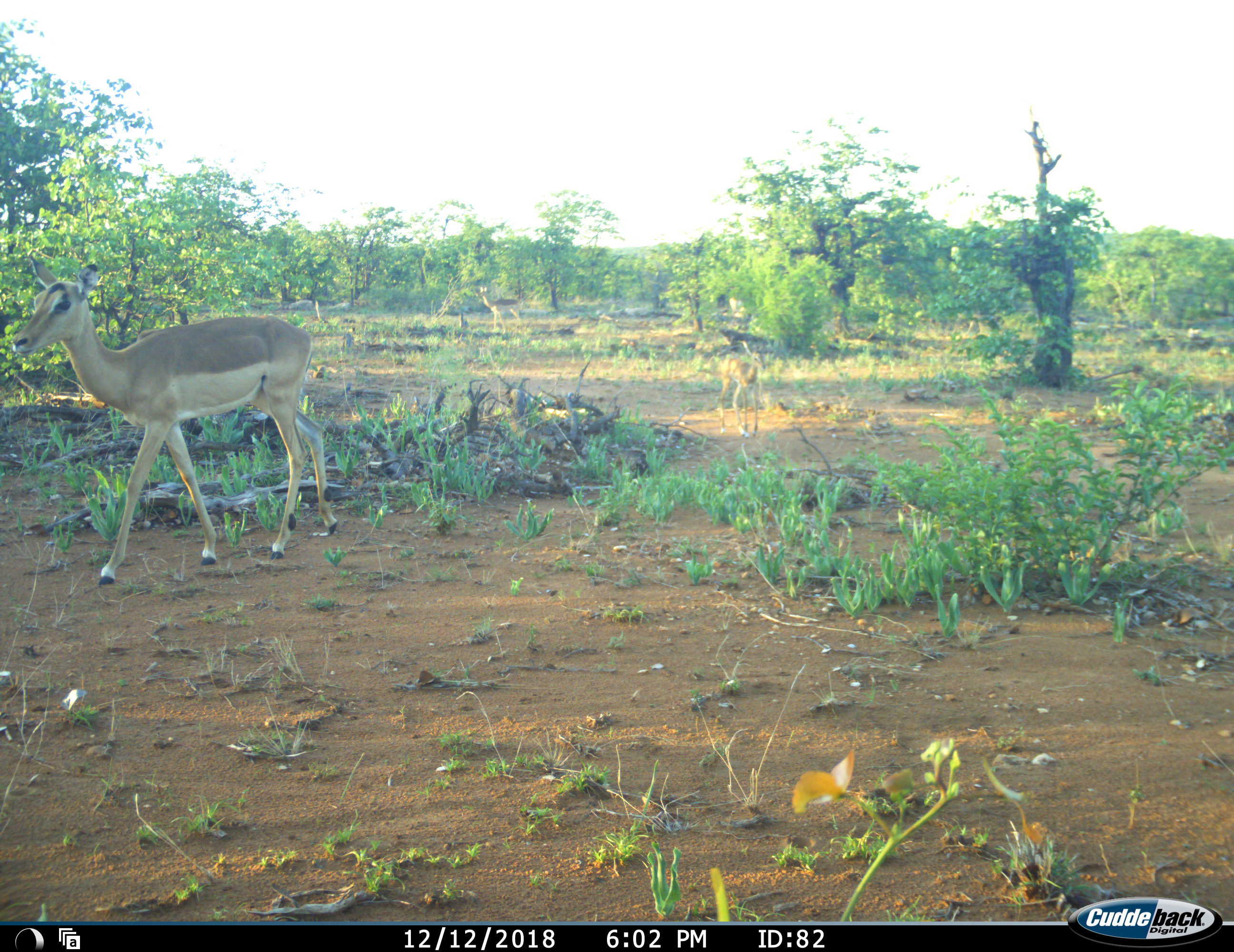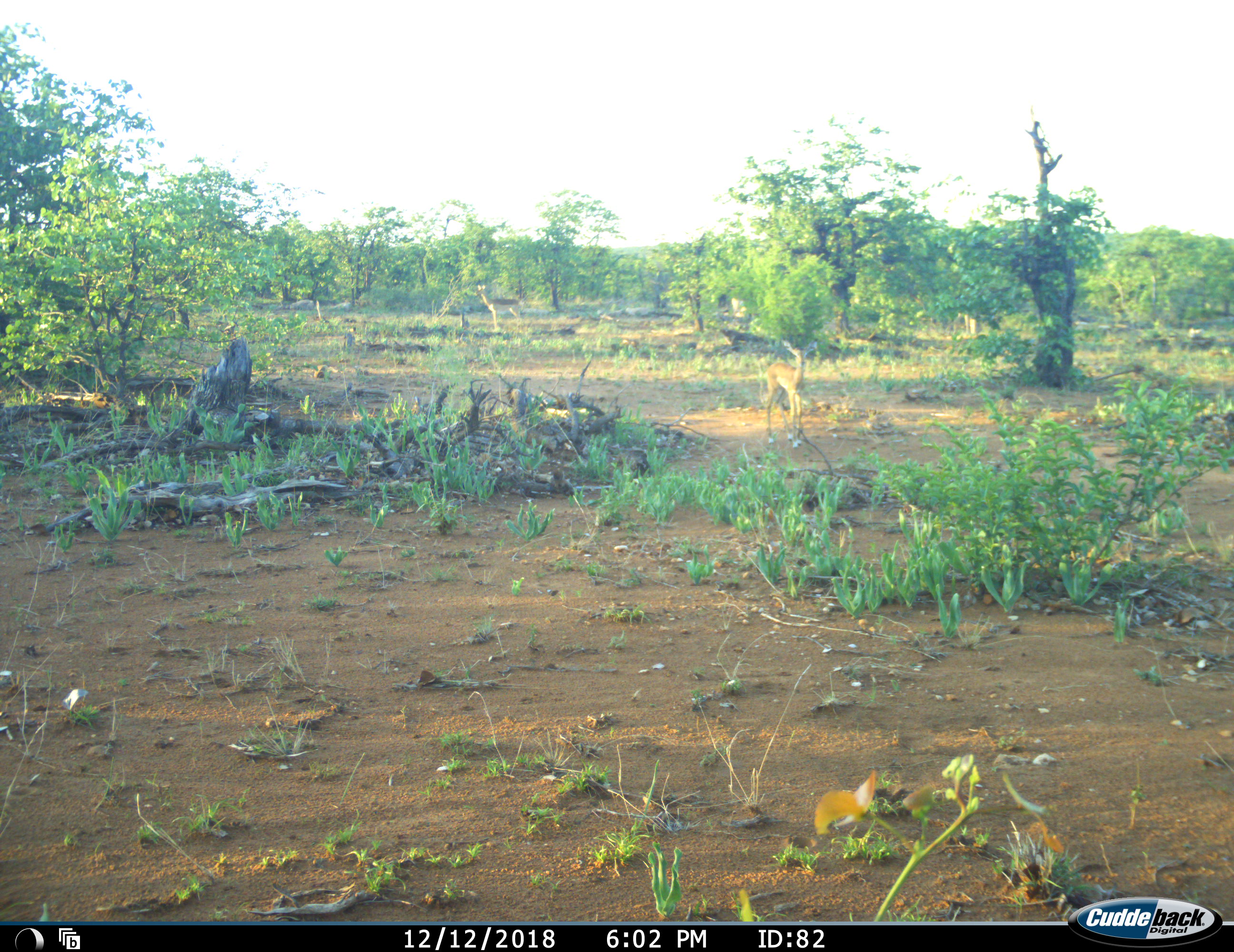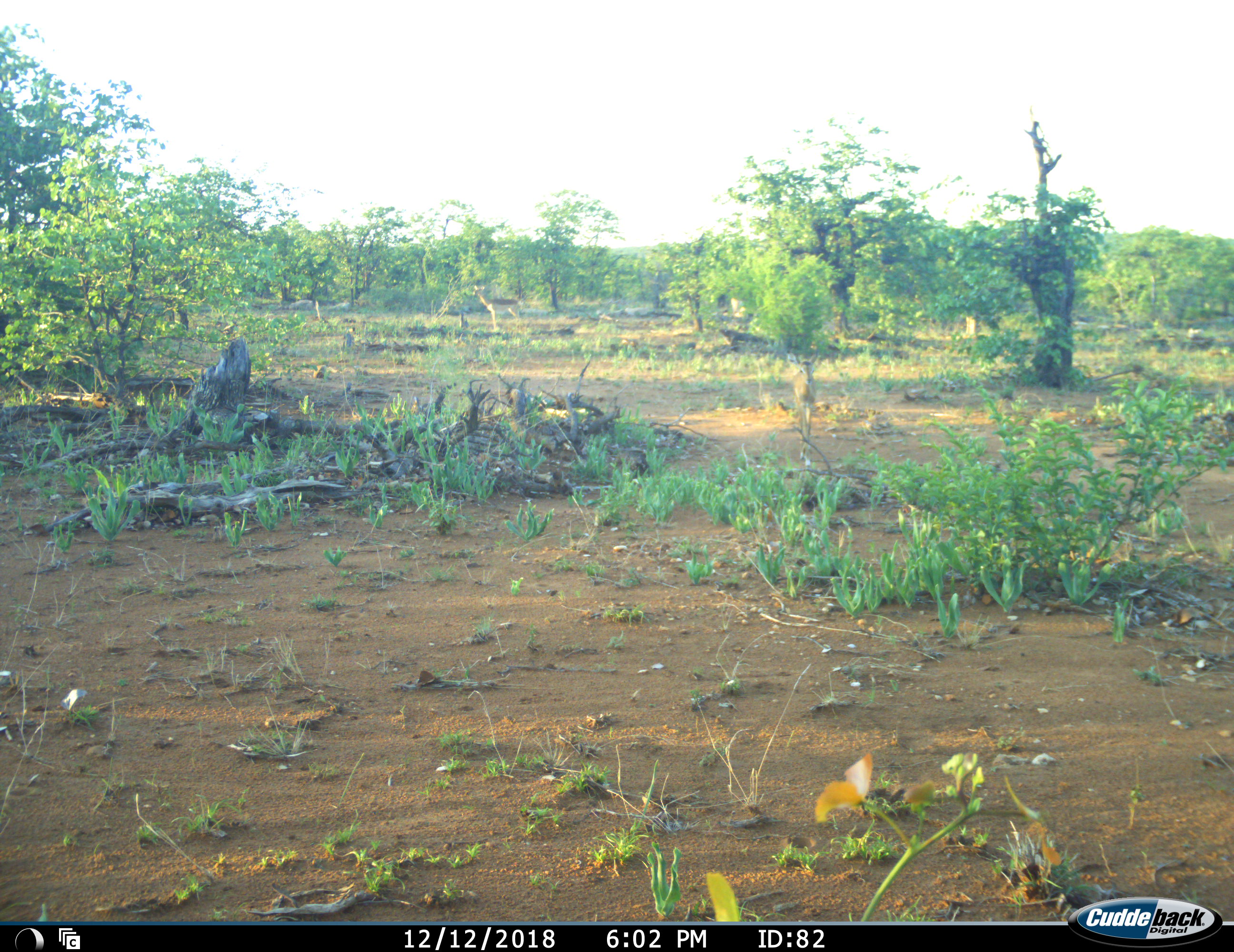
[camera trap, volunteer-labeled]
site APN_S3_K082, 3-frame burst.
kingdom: Animalia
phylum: Chordata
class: Mammalia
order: Artiodactyla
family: Bovidae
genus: Aepyceros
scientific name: Aepyceros melampus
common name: impala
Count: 3.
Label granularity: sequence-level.